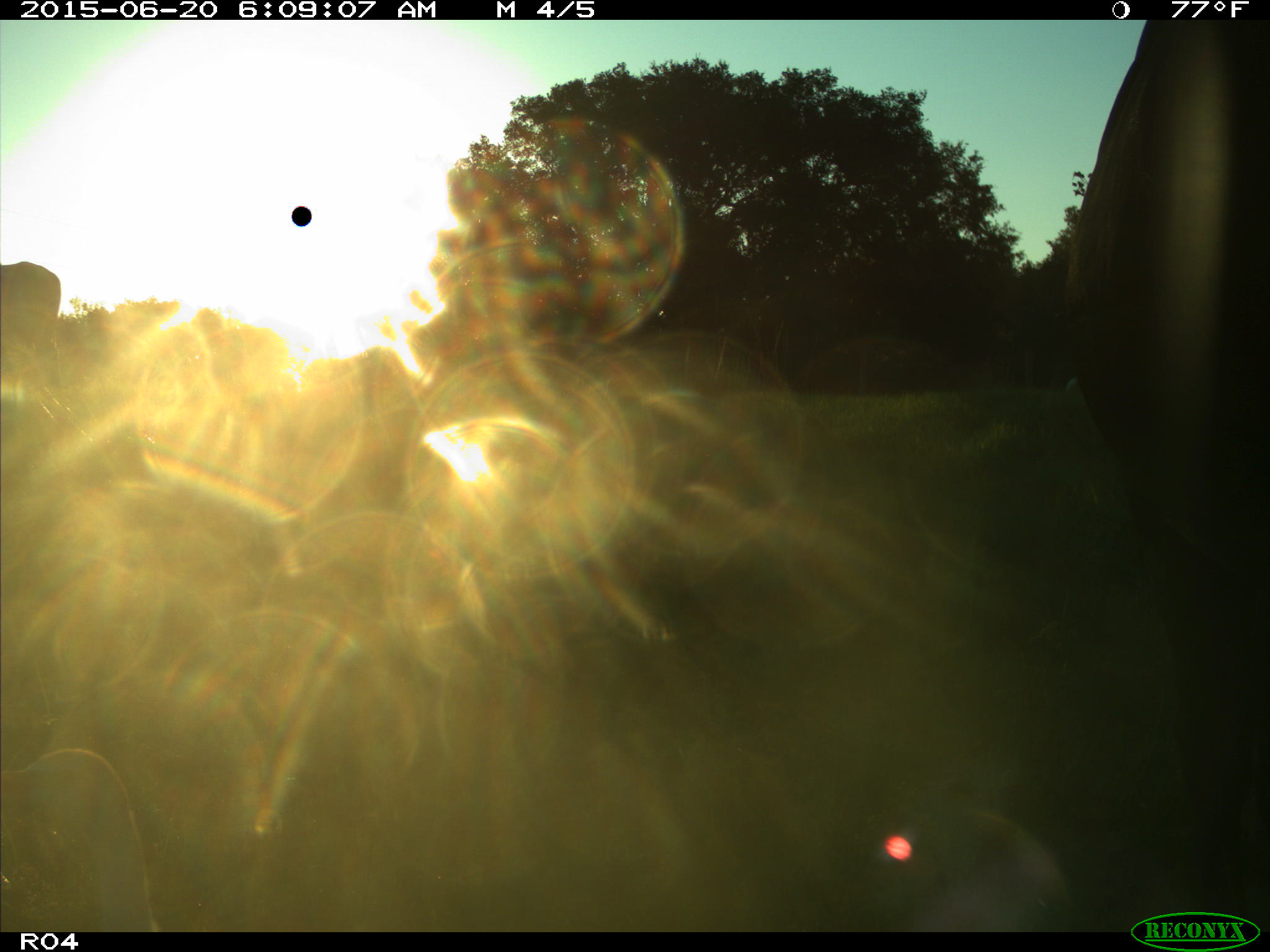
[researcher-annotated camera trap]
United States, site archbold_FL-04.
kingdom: Animalia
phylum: Chordata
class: Mammalia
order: Artiodactyla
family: Bovidae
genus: Bos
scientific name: Bos taurus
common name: domestic cow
Bos taurus (domestic cow).